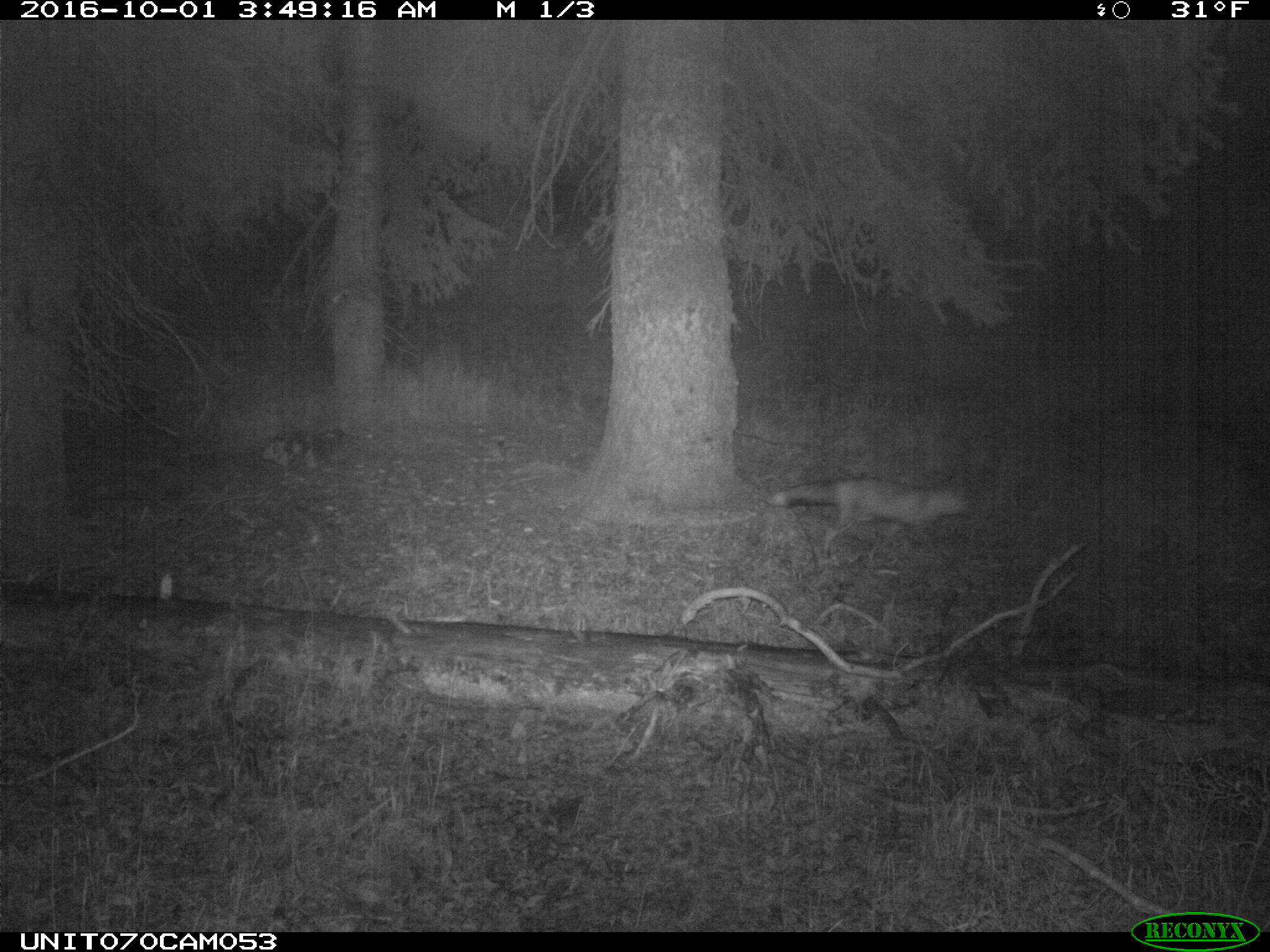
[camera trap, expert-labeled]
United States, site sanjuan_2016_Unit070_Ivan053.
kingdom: Animalia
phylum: Chordata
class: Mammalia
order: Carnivora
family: Canidae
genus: Vulpes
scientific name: Vulpes vulpes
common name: red fox